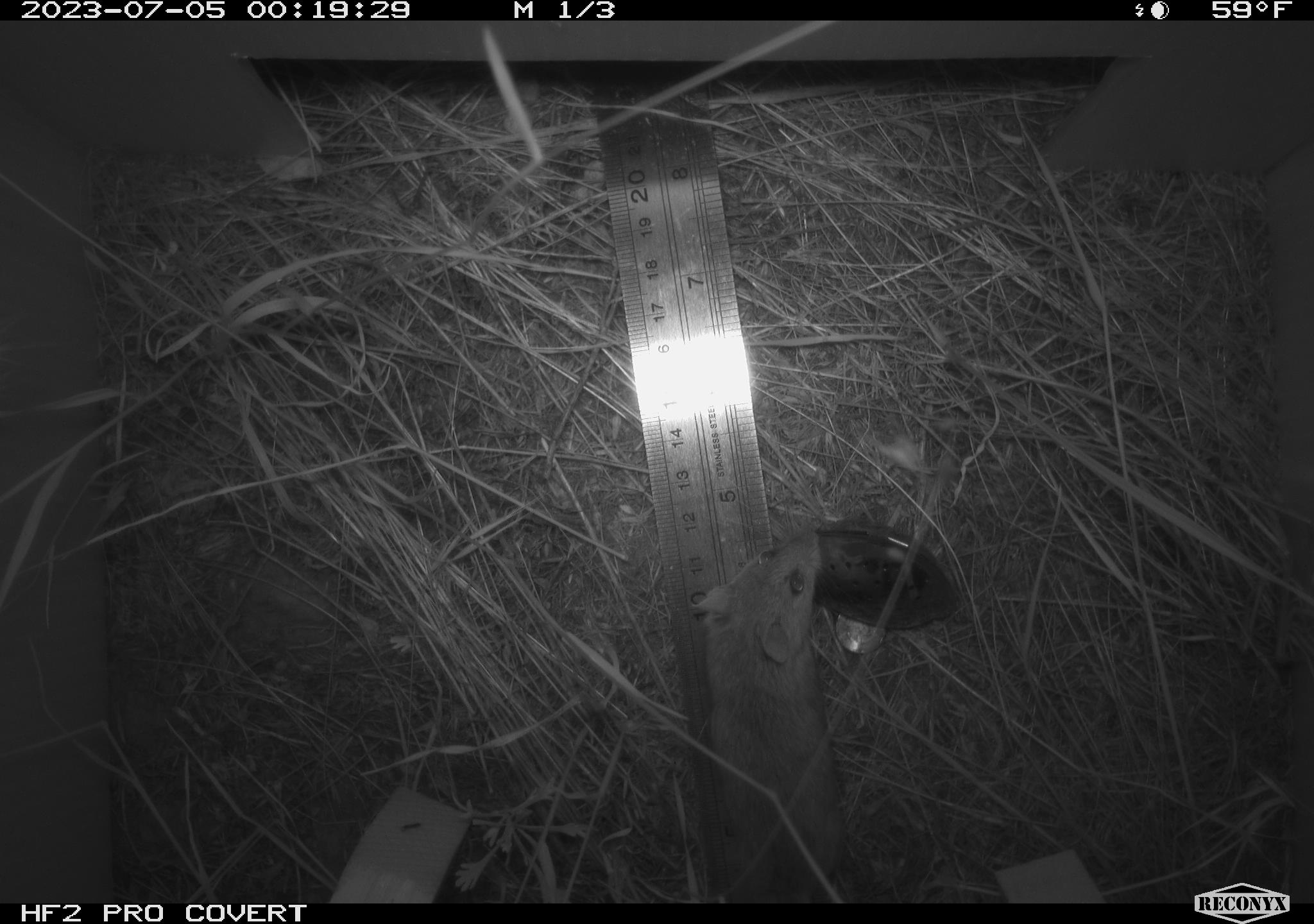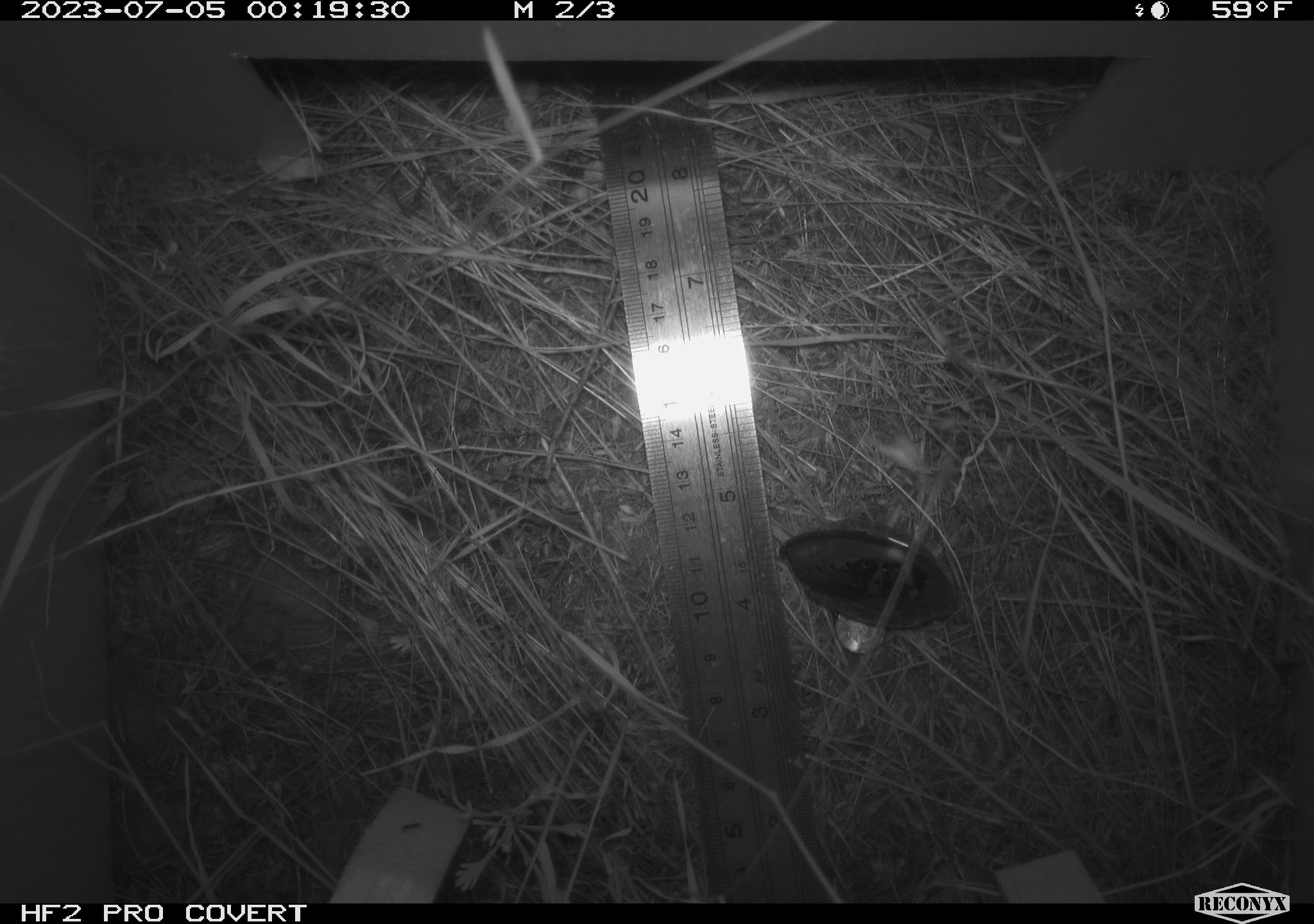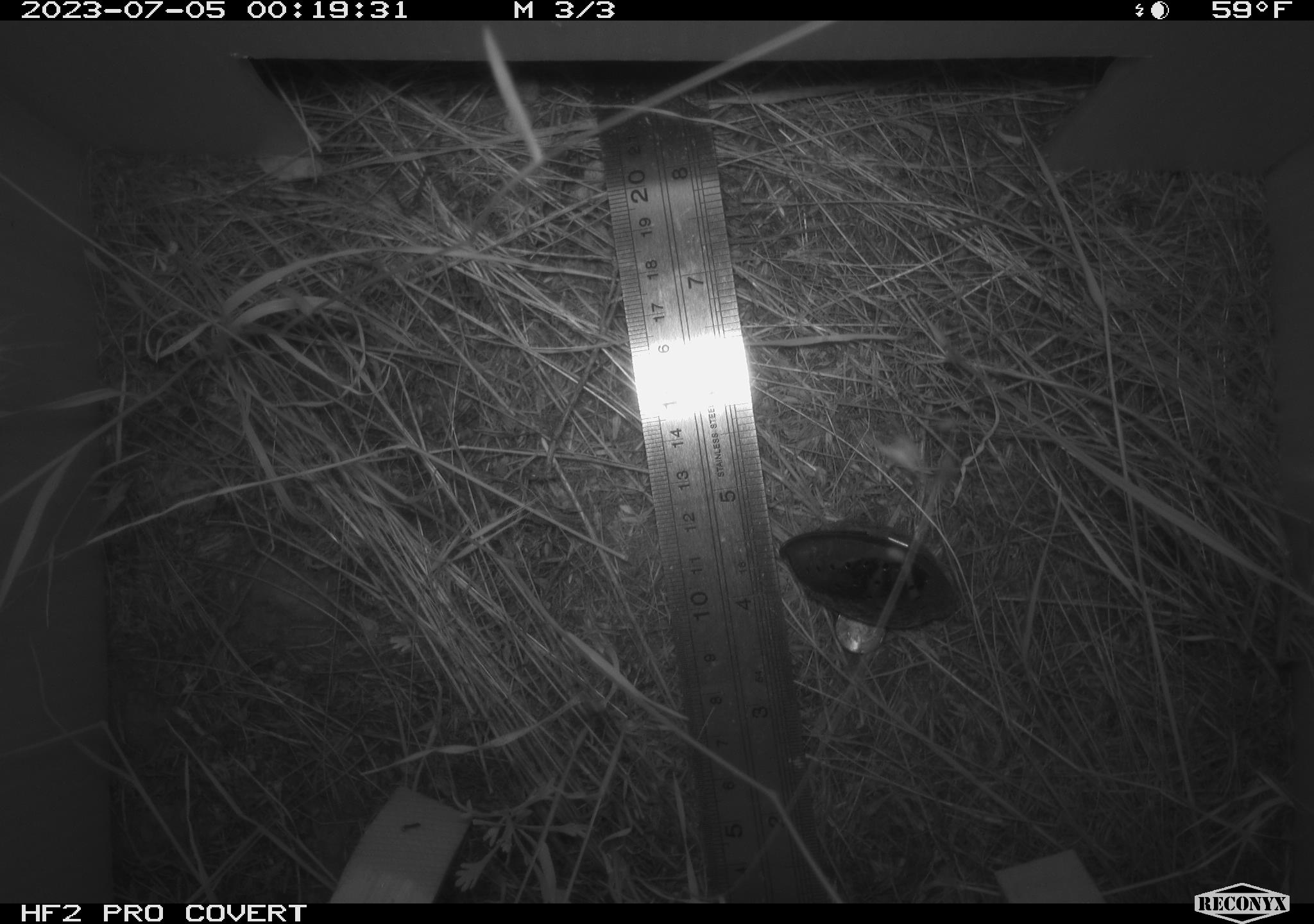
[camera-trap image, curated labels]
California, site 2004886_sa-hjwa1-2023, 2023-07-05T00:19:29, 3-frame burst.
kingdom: Animalia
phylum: Chordata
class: Mammalia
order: Rodentia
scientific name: Rodentia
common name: mouse species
Mouse species (Rodentia).